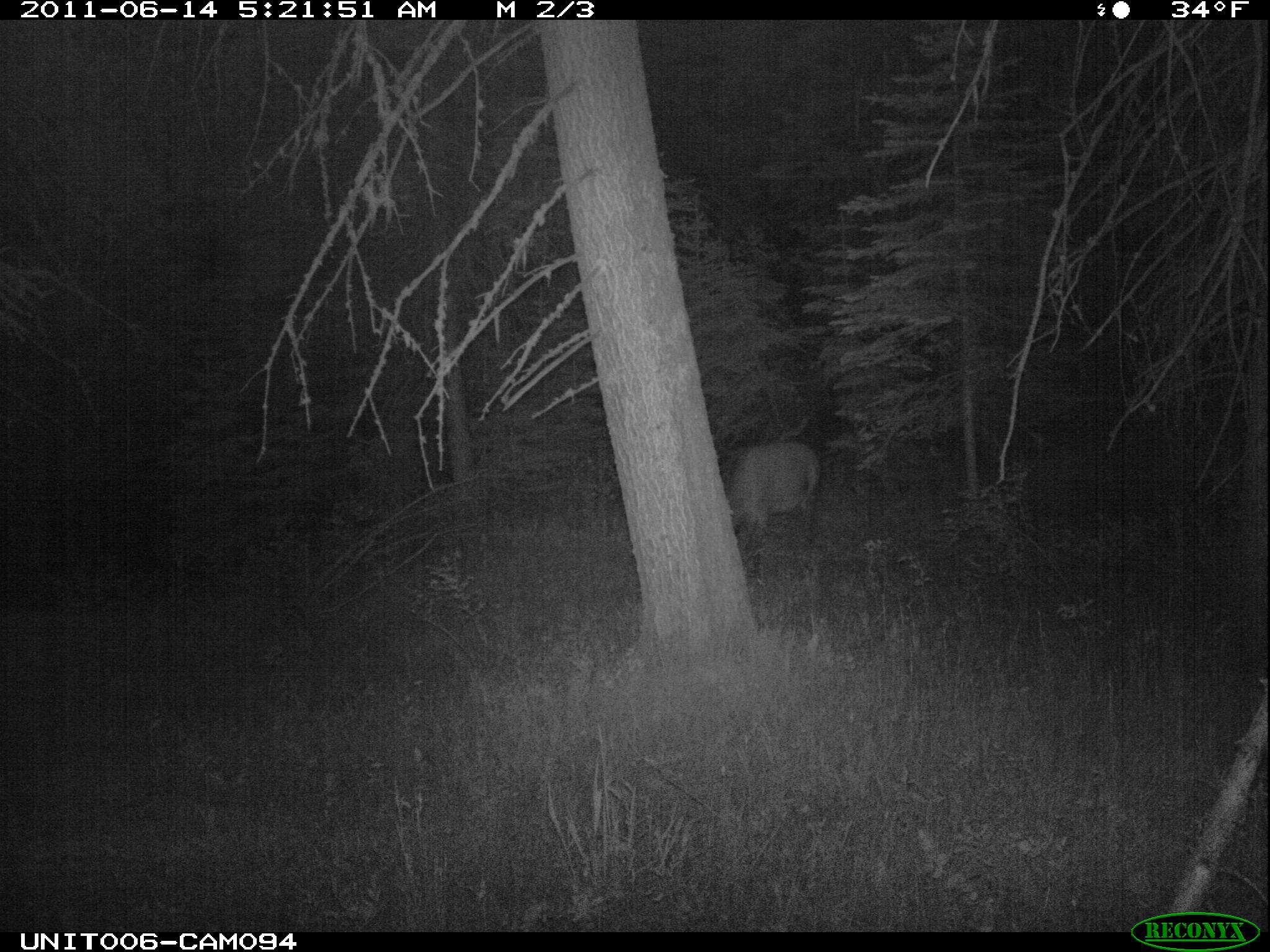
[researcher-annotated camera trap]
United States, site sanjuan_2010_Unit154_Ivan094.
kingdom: Animalia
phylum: Chordata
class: Mammalia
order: Artiodactyla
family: Cervidae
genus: Cervus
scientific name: Cervus elaphus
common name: red deer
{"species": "Cervus elaphus (red deer)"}